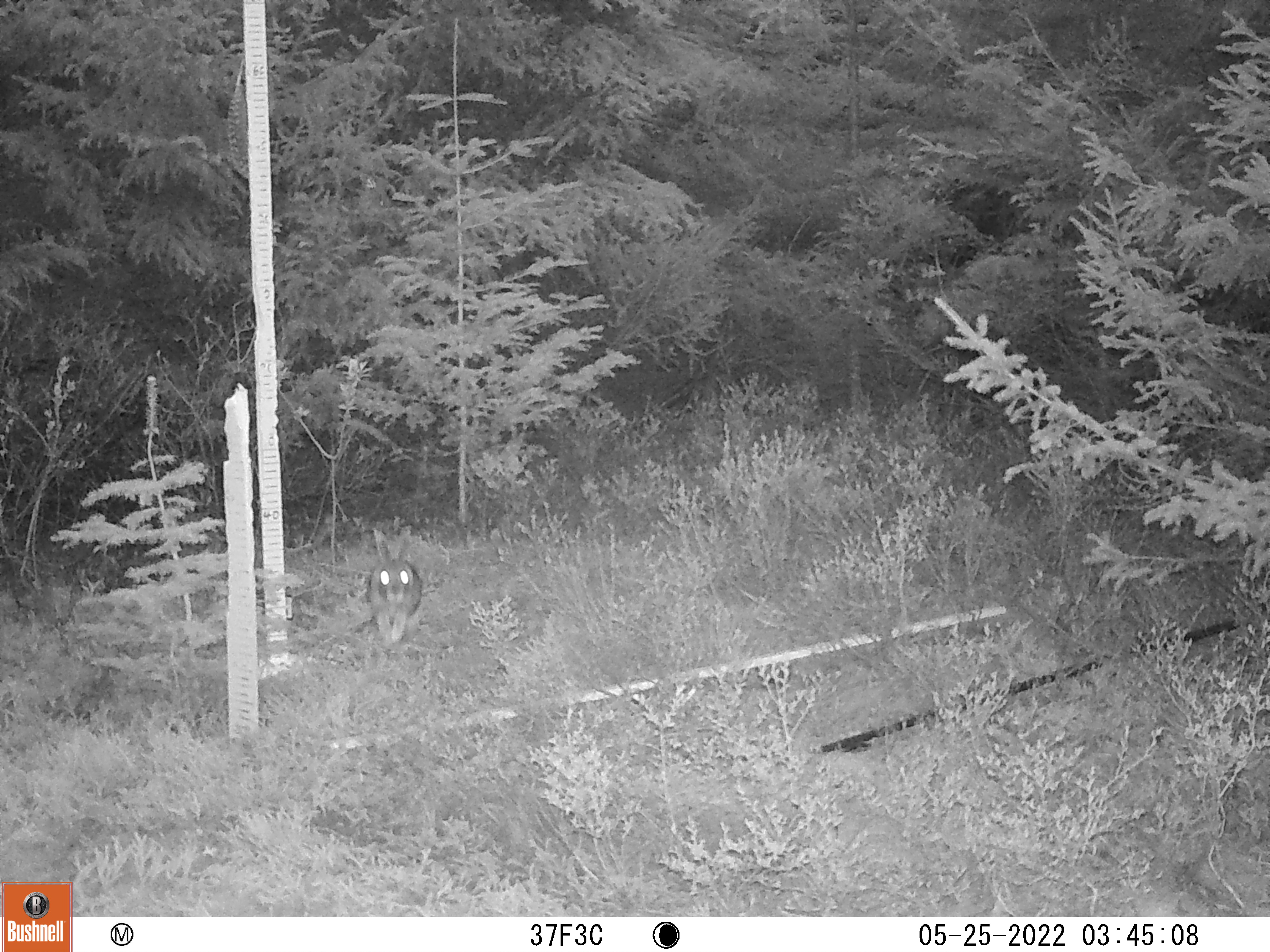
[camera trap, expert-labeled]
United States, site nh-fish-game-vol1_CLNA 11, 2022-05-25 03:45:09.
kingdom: Animalia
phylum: Chordata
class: Mammalia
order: Lagomorpha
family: Leporidae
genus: Lepus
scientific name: Lepus americanus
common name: snowshoe hare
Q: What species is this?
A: Snowshoe hare (Lepus americanus).